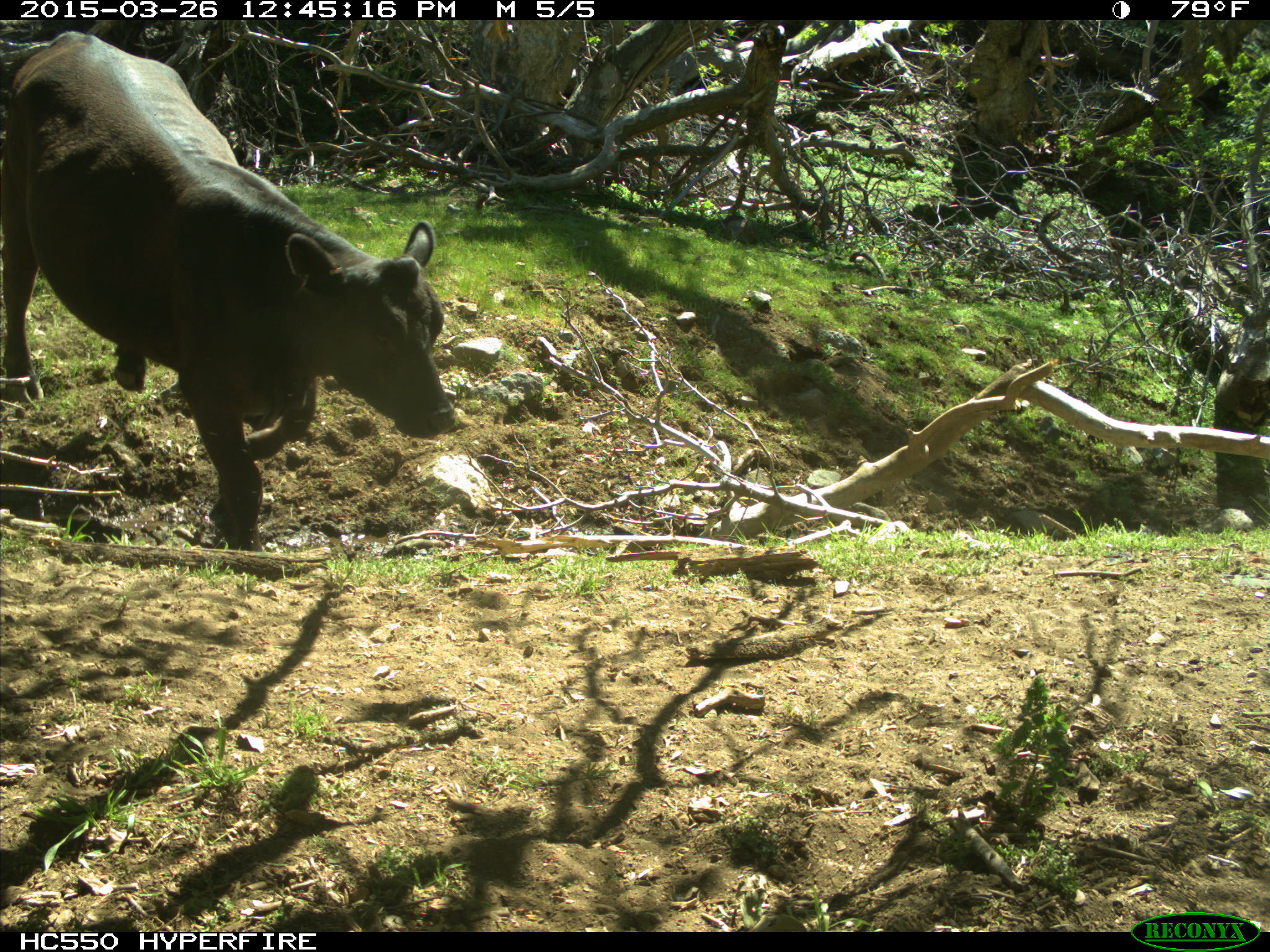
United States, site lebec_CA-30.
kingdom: Animalia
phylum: Chordata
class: Mammalia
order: Artiodactyla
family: Bovidae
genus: Bos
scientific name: Bos taurus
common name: domestic cow